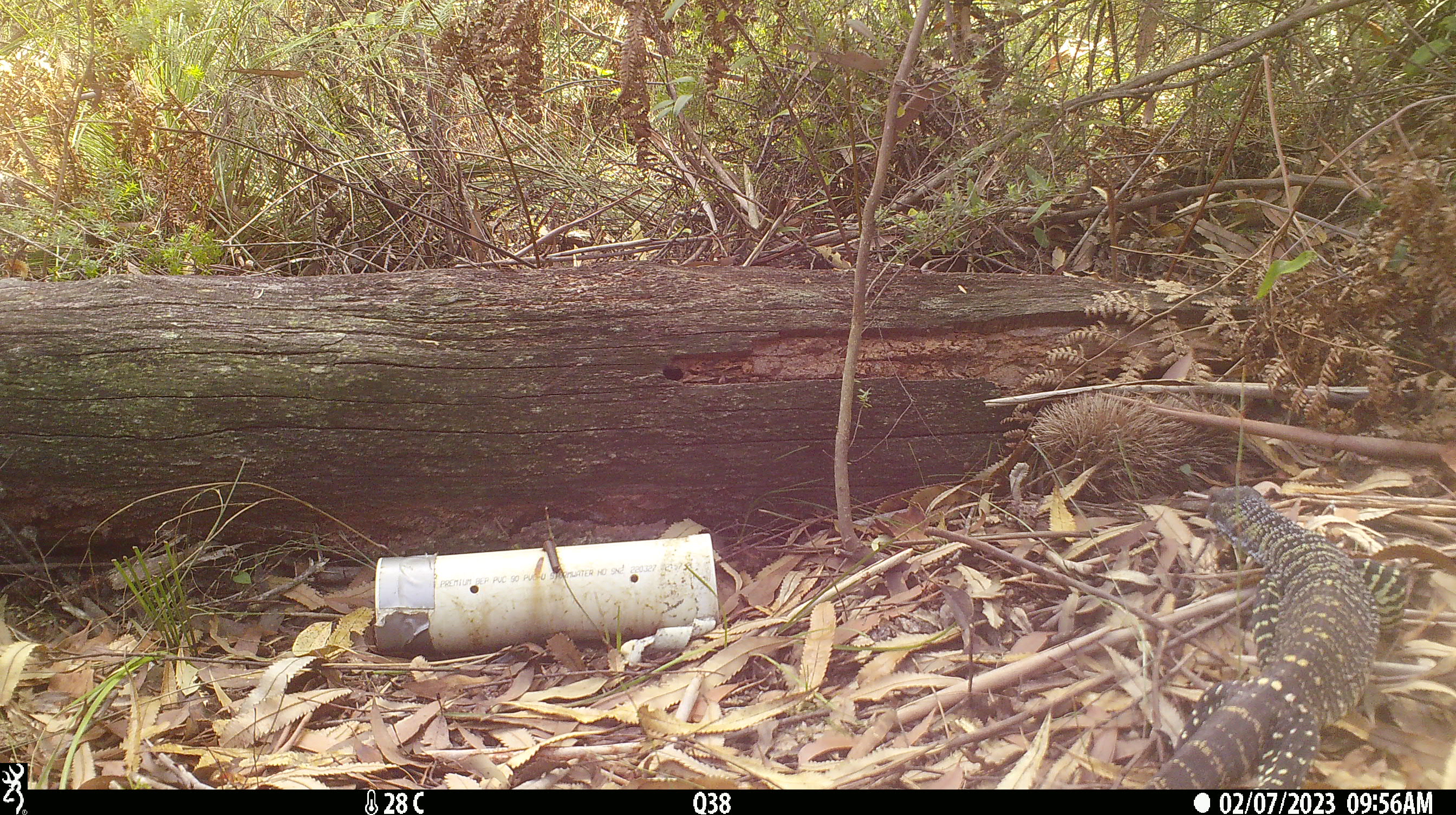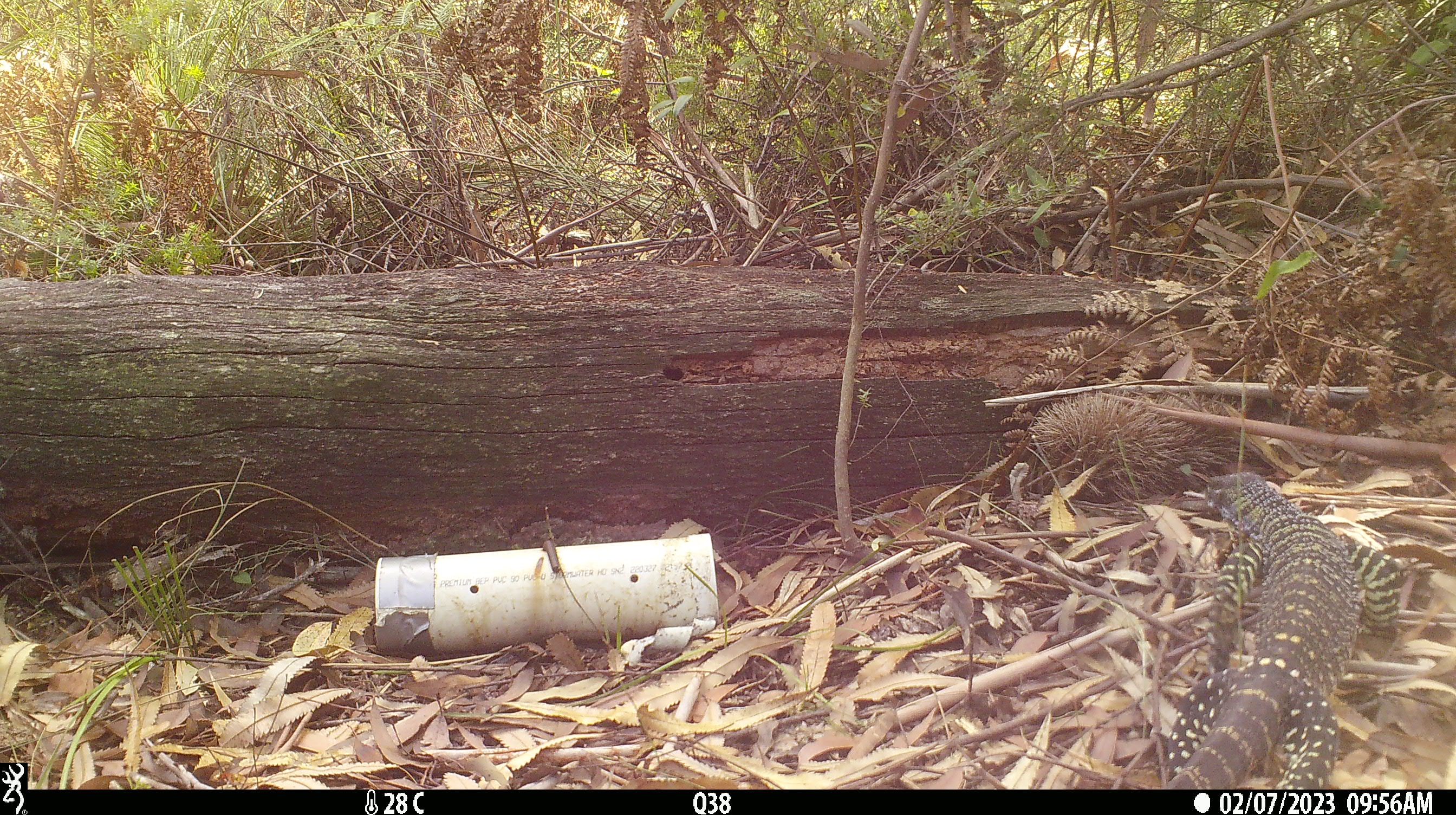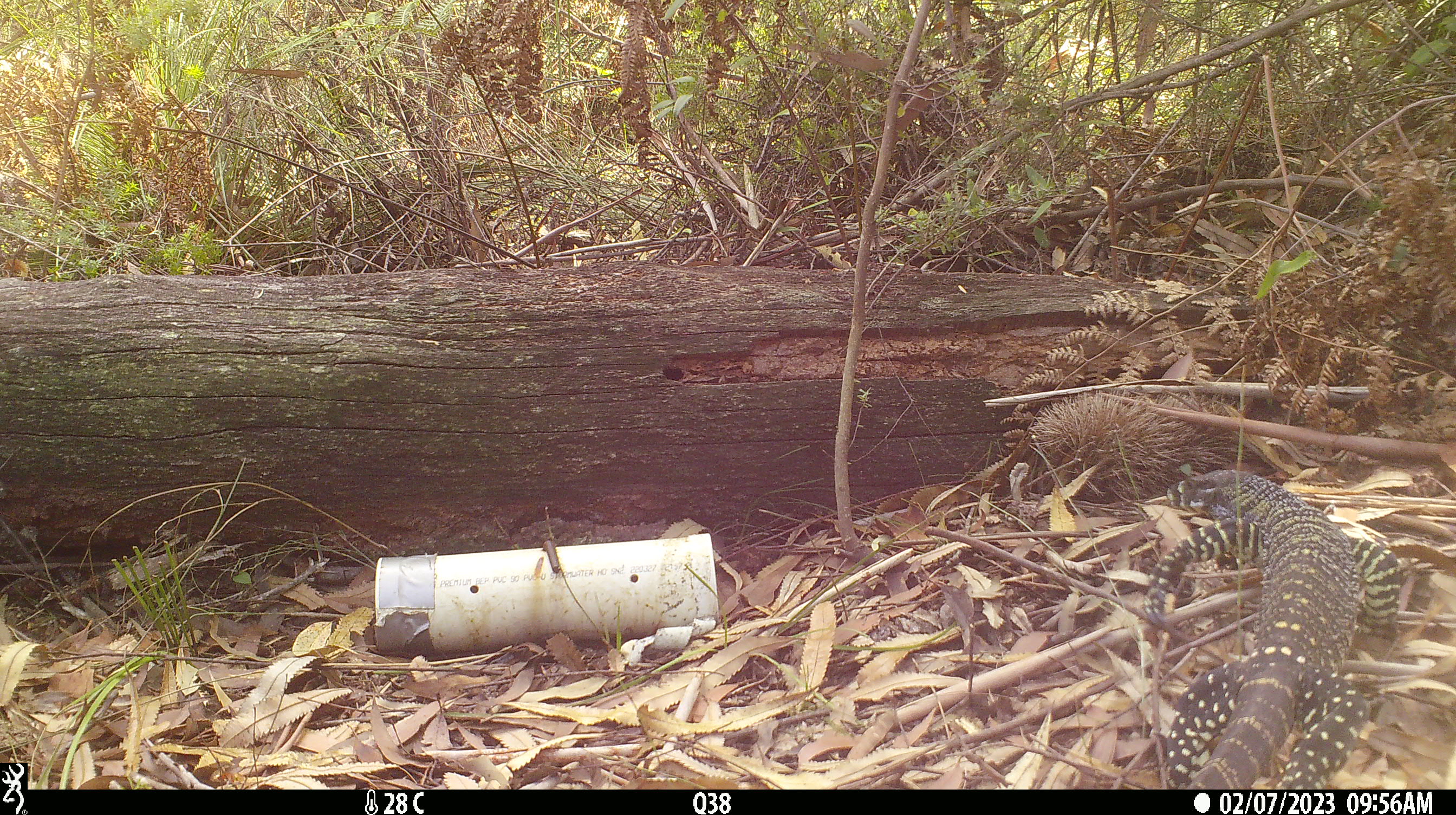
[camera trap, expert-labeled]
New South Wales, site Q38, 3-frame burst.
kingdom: Animalia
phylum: Chordata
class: Reptilia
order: Squamata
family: Varanidae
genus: Varanus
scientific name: Varanus varius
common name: lace monitor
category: goanna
Goanna (lace monitor) (Varanus varius).